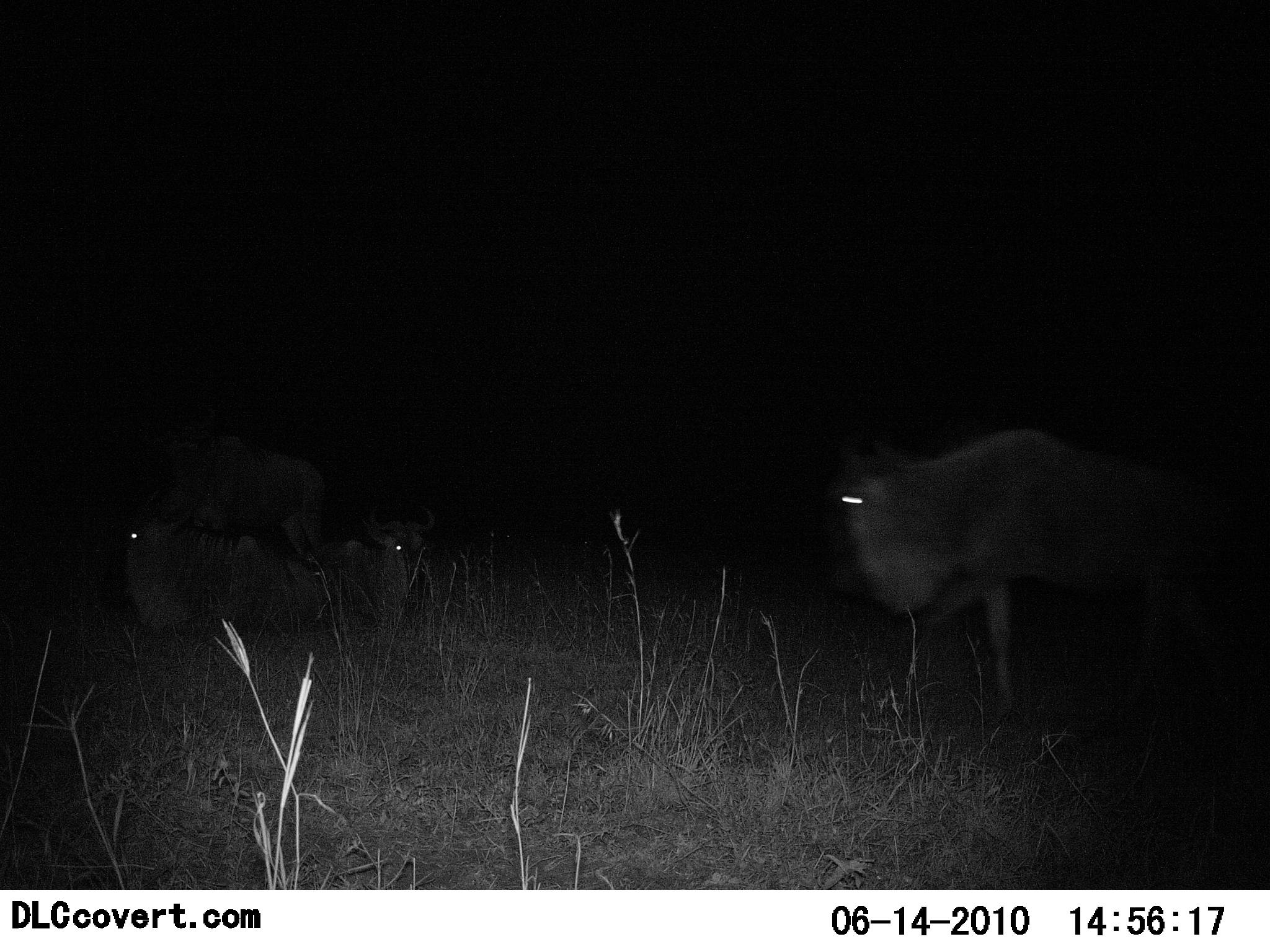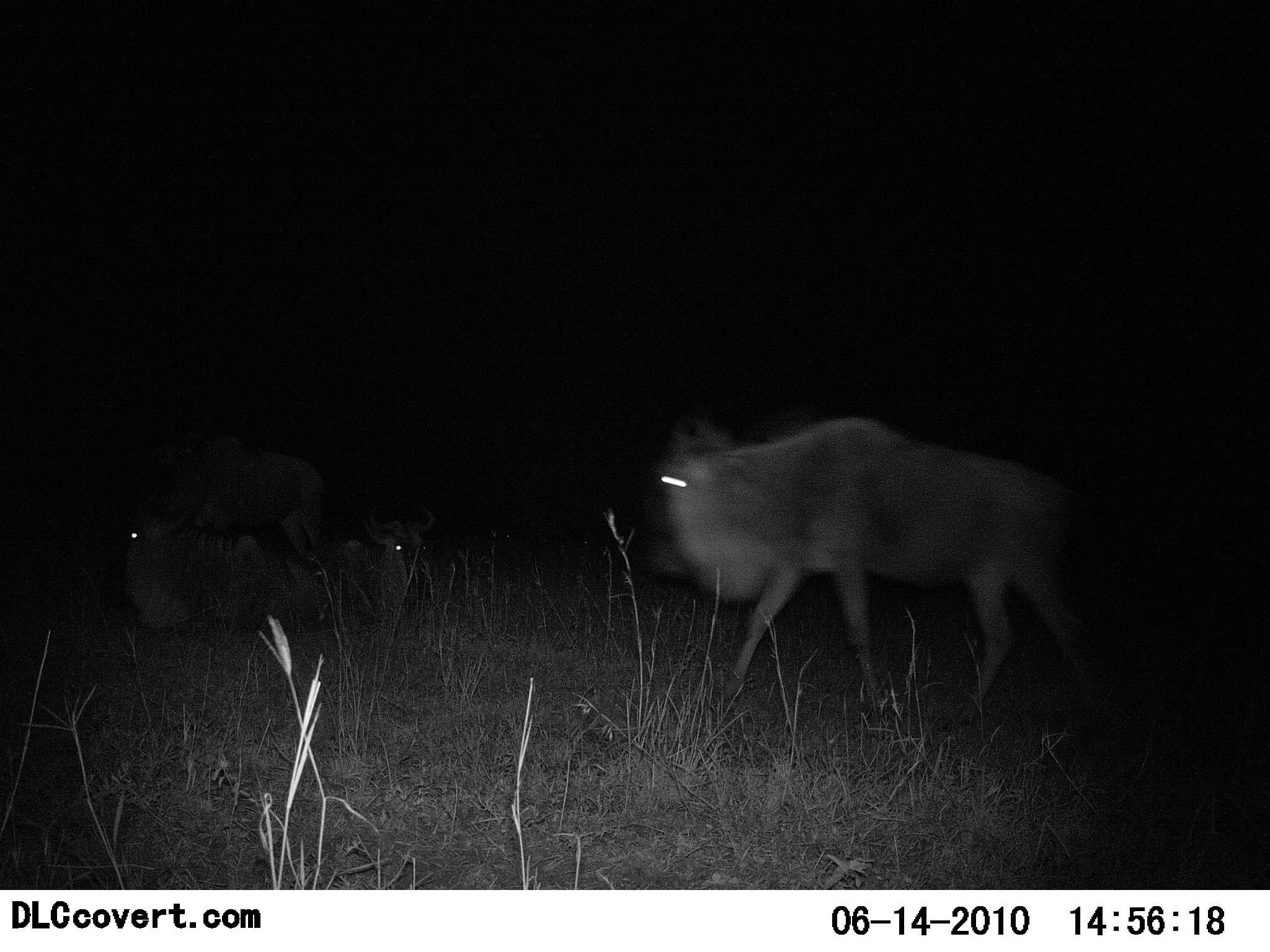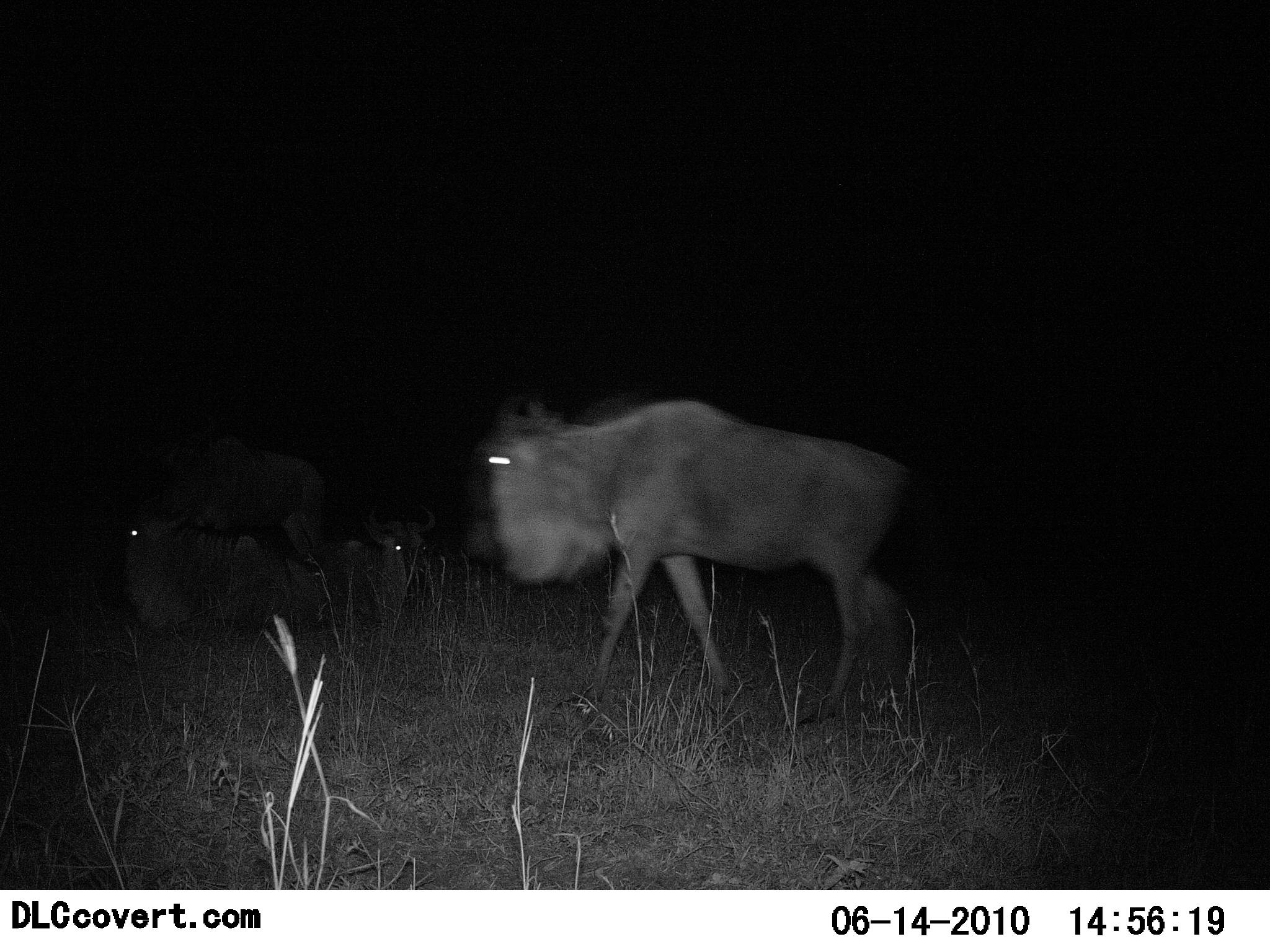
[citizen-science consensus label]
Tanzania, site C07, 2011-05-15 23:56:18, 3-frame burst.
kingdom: Animalia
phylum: Chordata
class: Mammalia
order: Artiodactyla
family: Bovidae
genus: Connochaetes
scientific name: Connochaetes taurinus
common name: blue wildebeest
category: wildebeest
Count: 3.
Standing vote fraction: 8%.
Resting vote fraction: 33%.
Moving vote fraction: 100%.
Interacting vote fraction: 0%.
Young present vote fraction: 0%.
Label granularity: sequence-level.